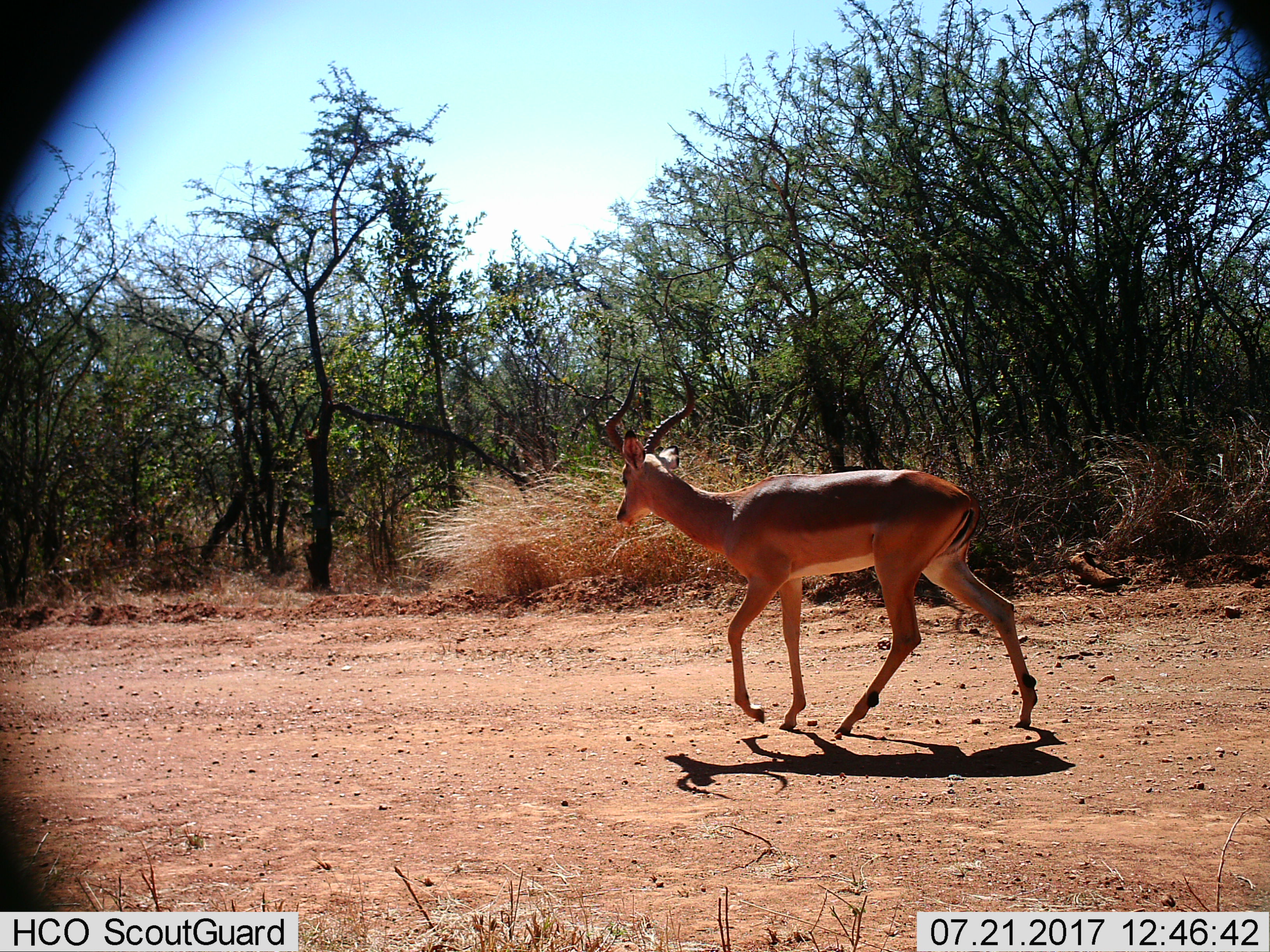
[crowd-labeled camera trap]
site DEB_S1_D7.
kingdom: Animalia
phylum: Chordata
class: Mammalia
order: Artiodactyla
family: Bovidae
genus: Aepyceros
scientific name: Aepyceros melampus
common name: impala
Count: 1.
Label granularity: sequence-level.